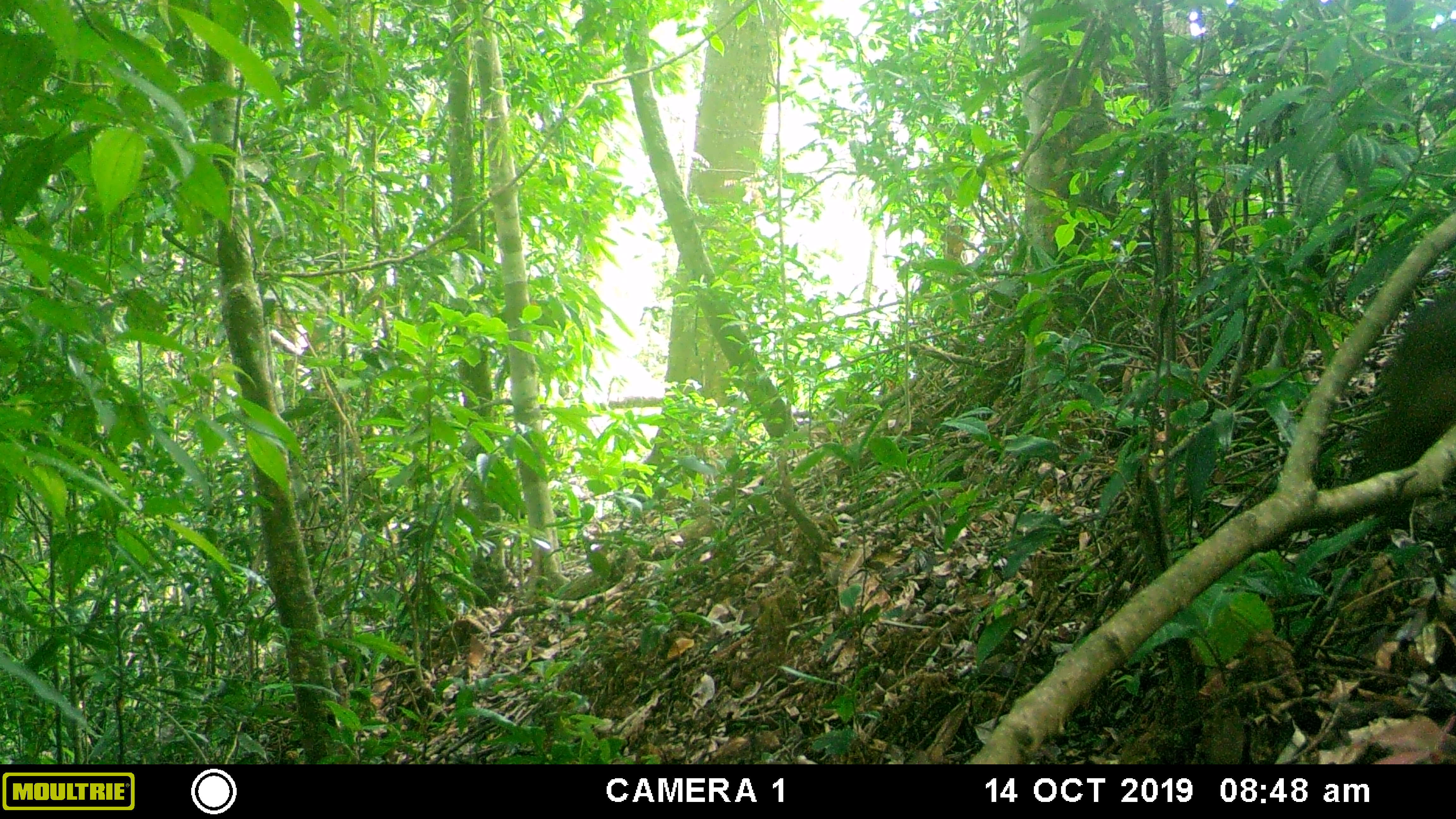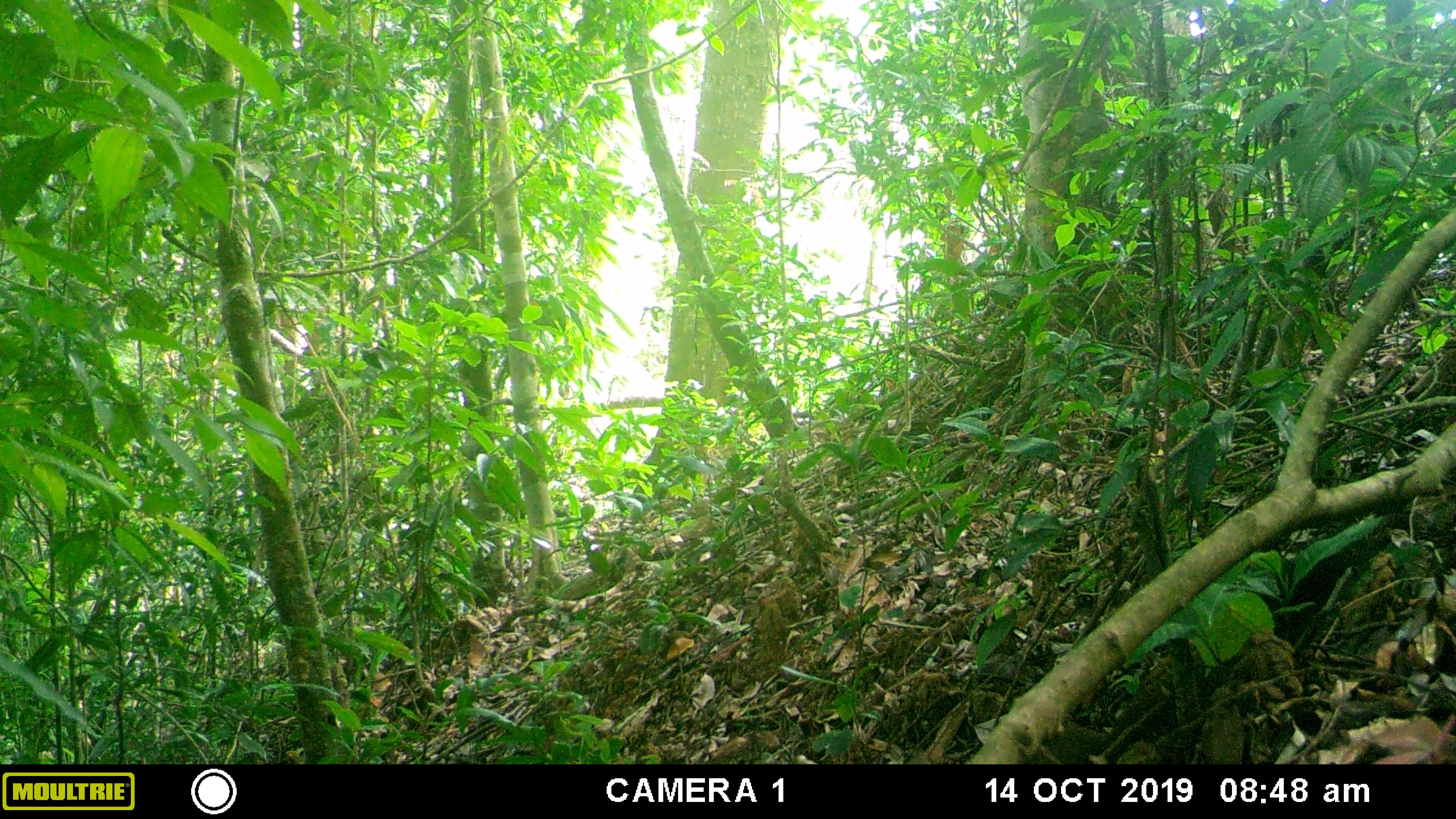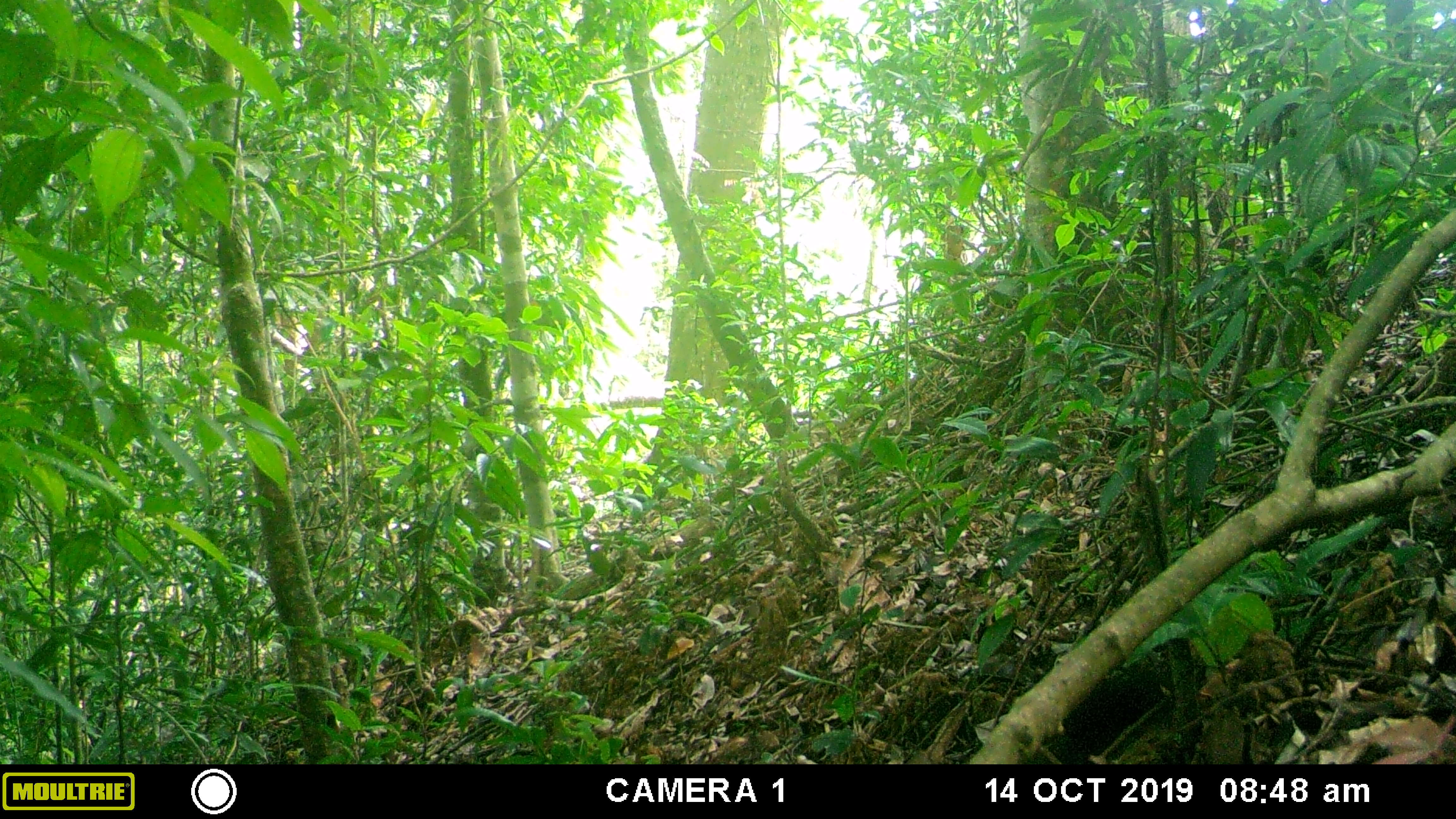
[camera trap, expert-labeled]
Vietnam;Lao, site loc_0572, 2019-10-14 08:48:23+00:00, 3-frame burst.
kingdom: Animalia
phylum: Chordata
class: Mammalia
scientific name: Mammalia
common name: mammal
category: unidentified small mammal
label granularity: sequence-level